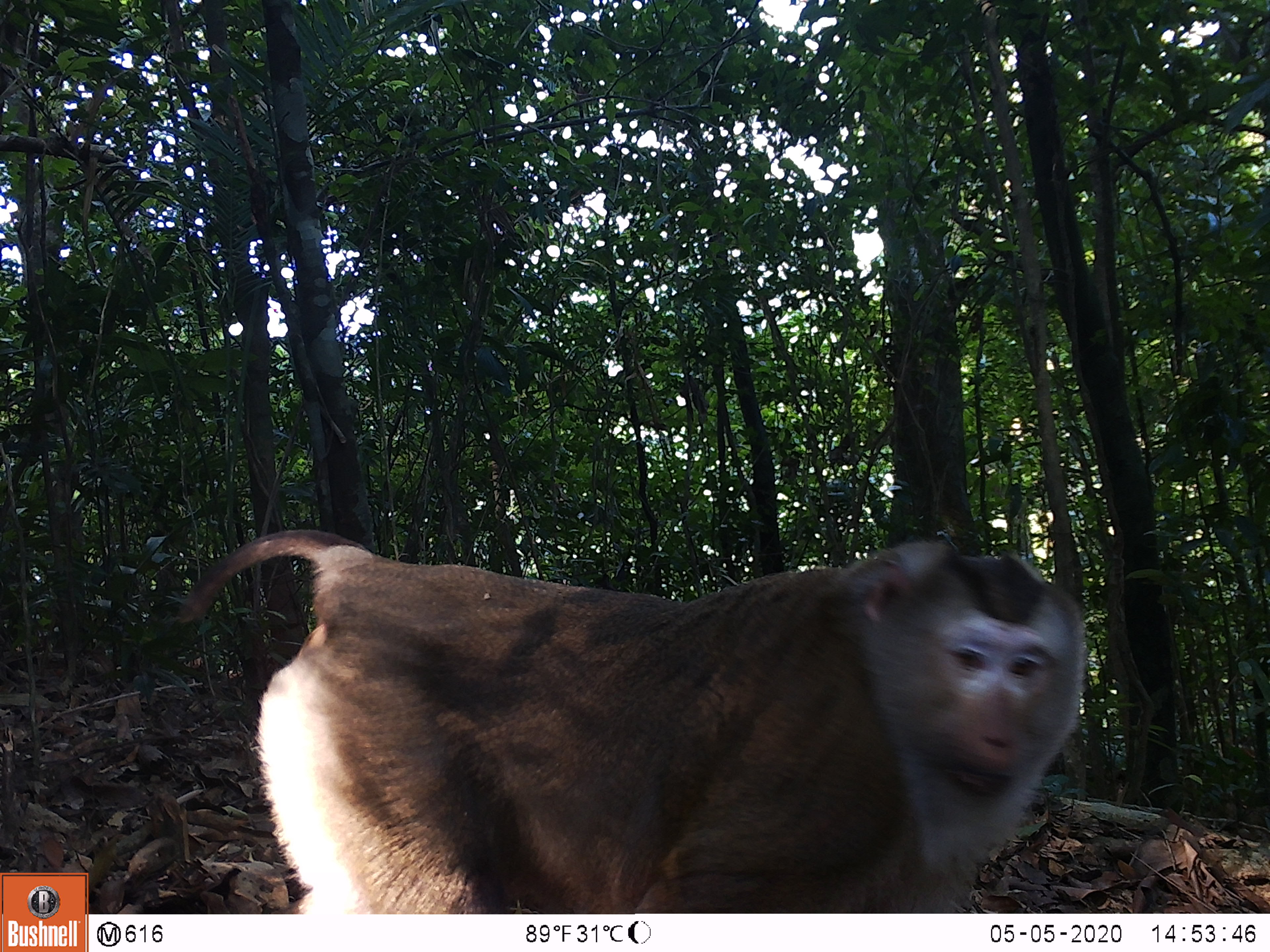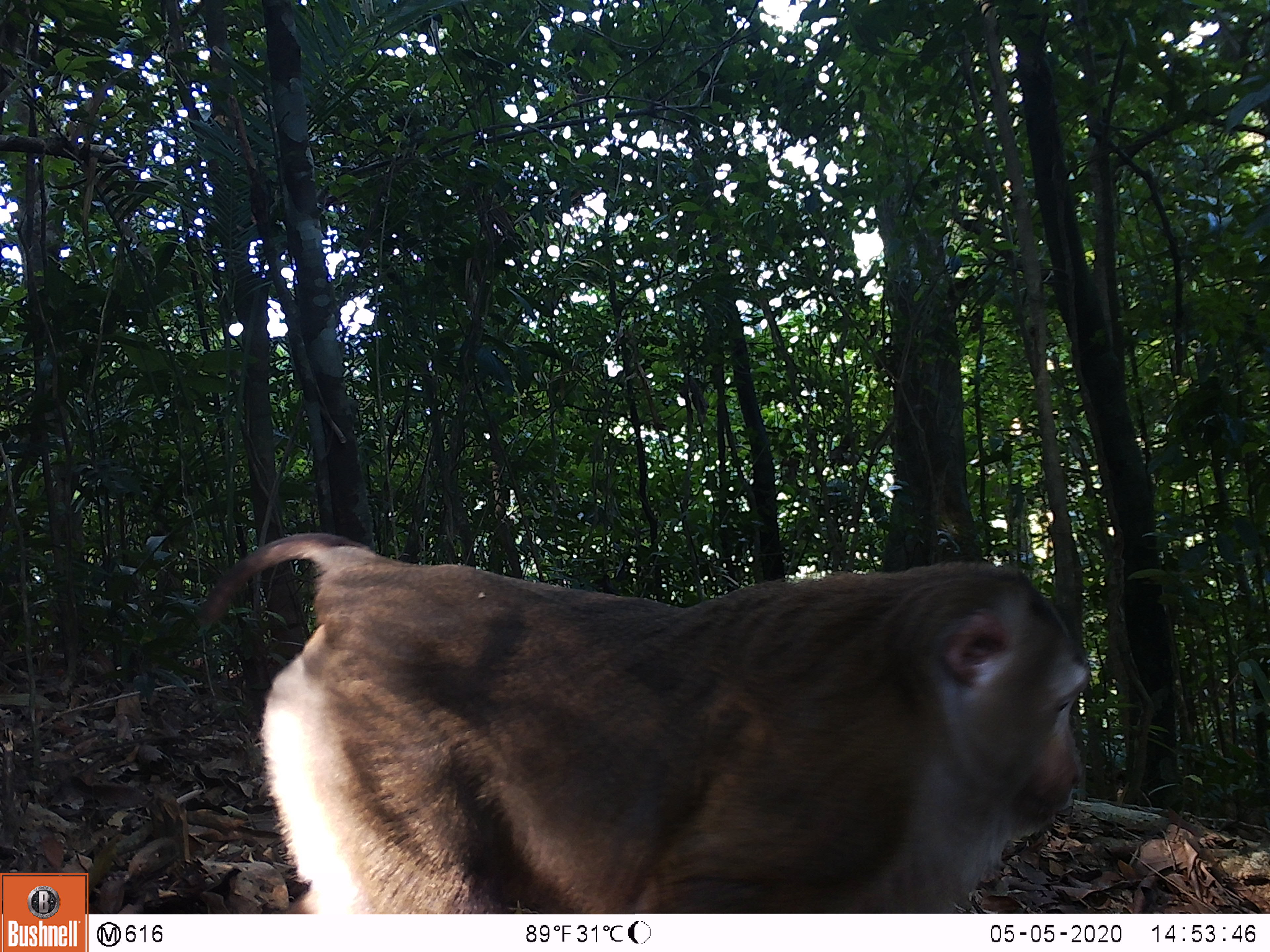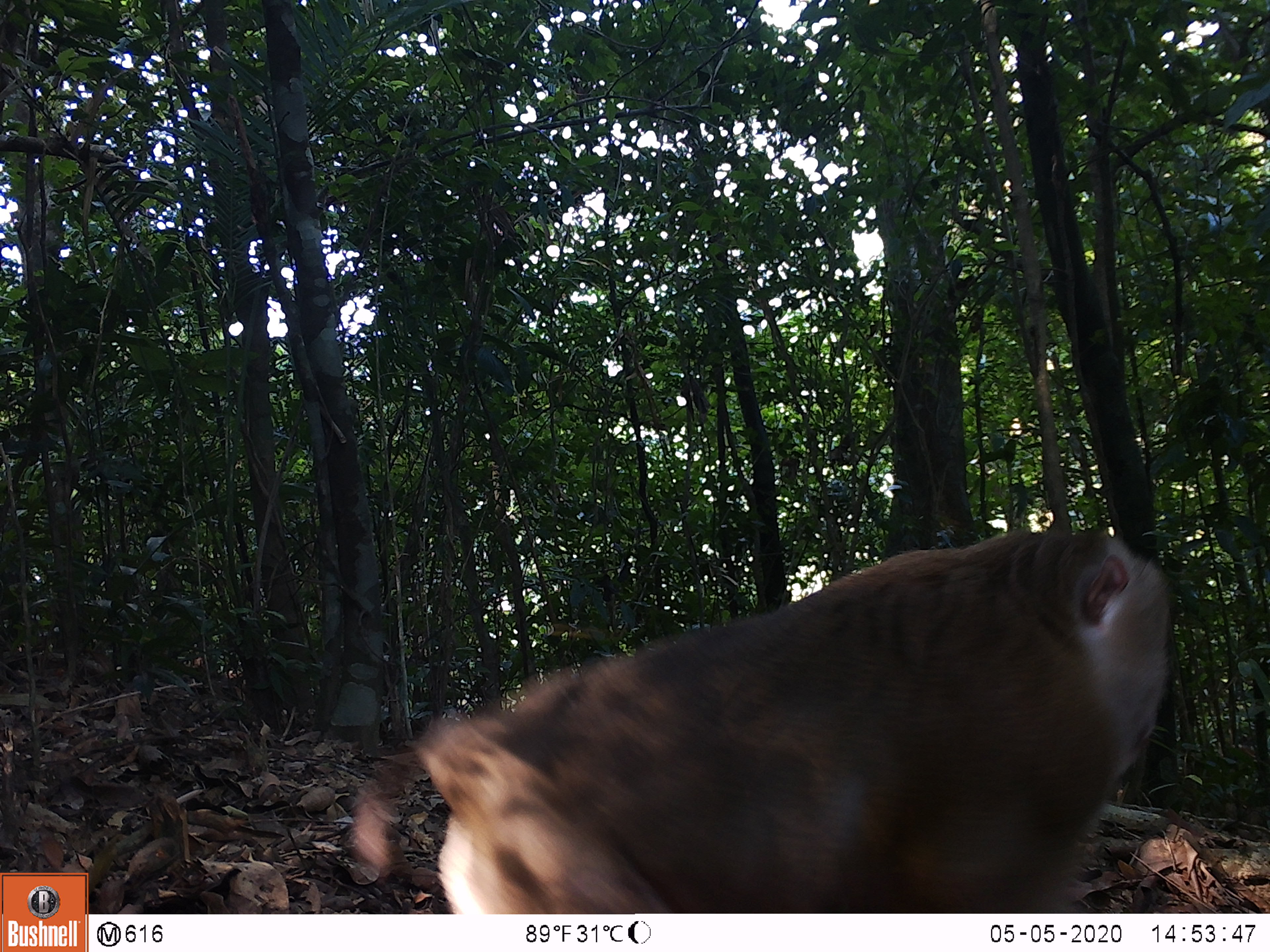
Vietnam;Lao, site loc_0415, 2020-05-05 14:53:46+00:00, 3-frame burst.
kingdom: Animalia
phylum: Chordata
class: Mammalia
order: Primates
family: Cercopithecidae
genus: Macaca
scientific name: Macaca nemestrina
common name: pig-tailed macaque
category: pig tailed macaque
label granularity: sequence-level